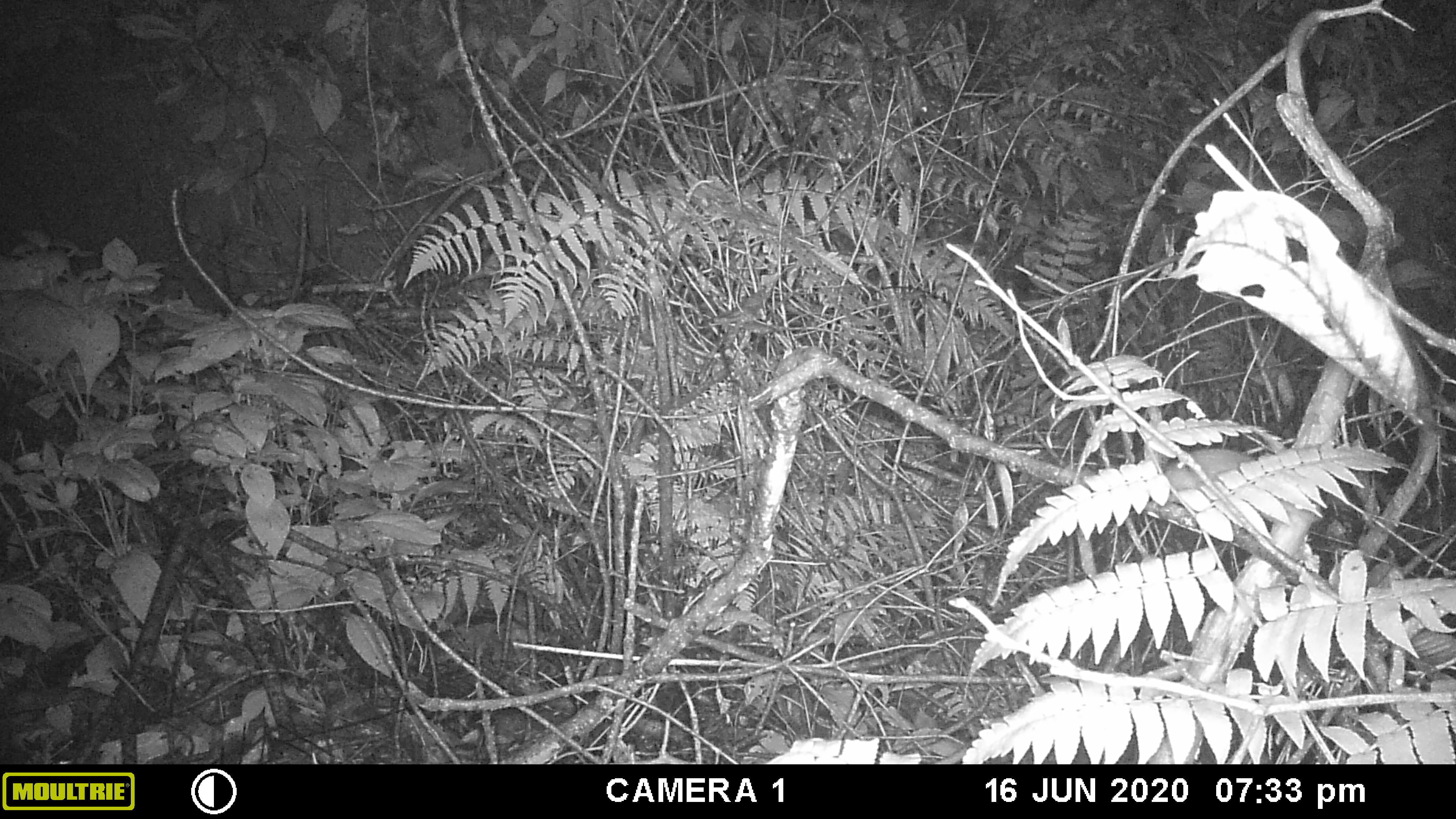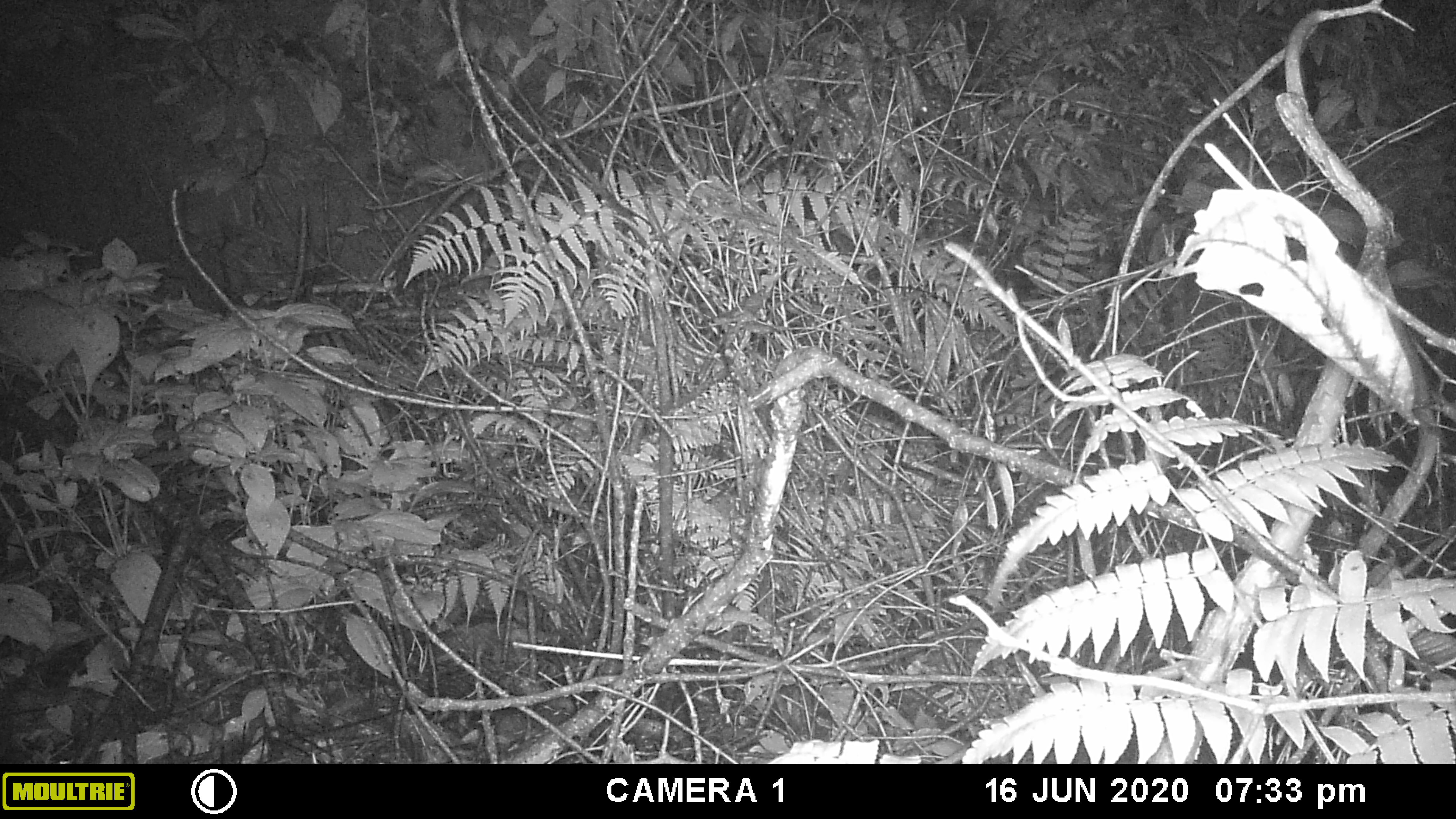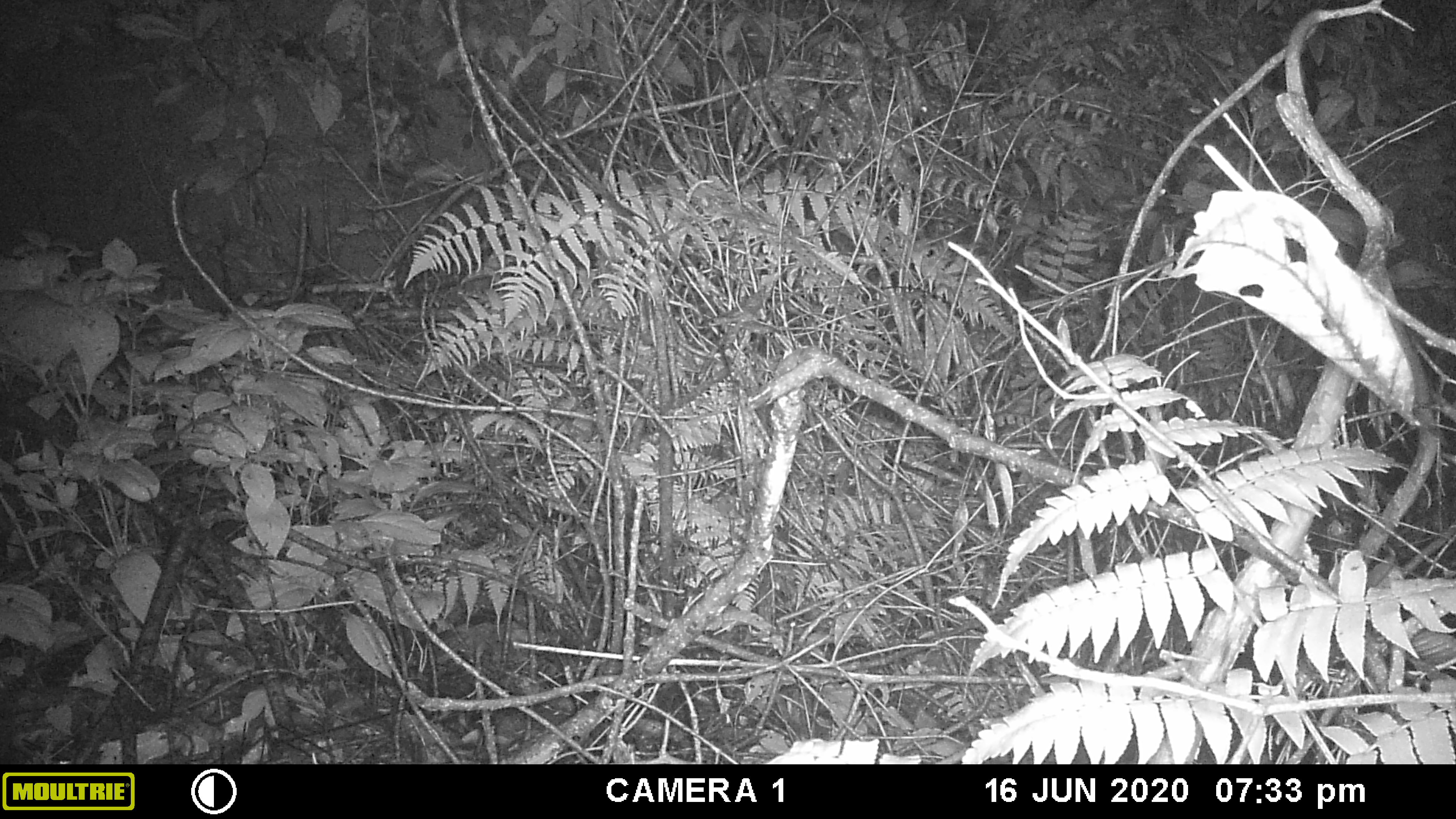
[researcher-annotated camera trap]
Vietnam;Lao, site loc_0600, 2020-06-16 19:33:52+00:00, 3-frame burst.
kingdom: Animalia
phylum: Chordata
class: Mammalia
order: Rodentia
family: Muridae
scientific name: Muridae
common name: old-world mice and rats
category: unidentified murid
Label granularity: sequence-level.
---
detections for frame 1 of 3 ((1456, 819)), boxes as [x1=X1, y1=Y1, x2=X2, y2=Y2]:
unidentified murid: [x1=1161, y1=446, x2=1301, y2=532]